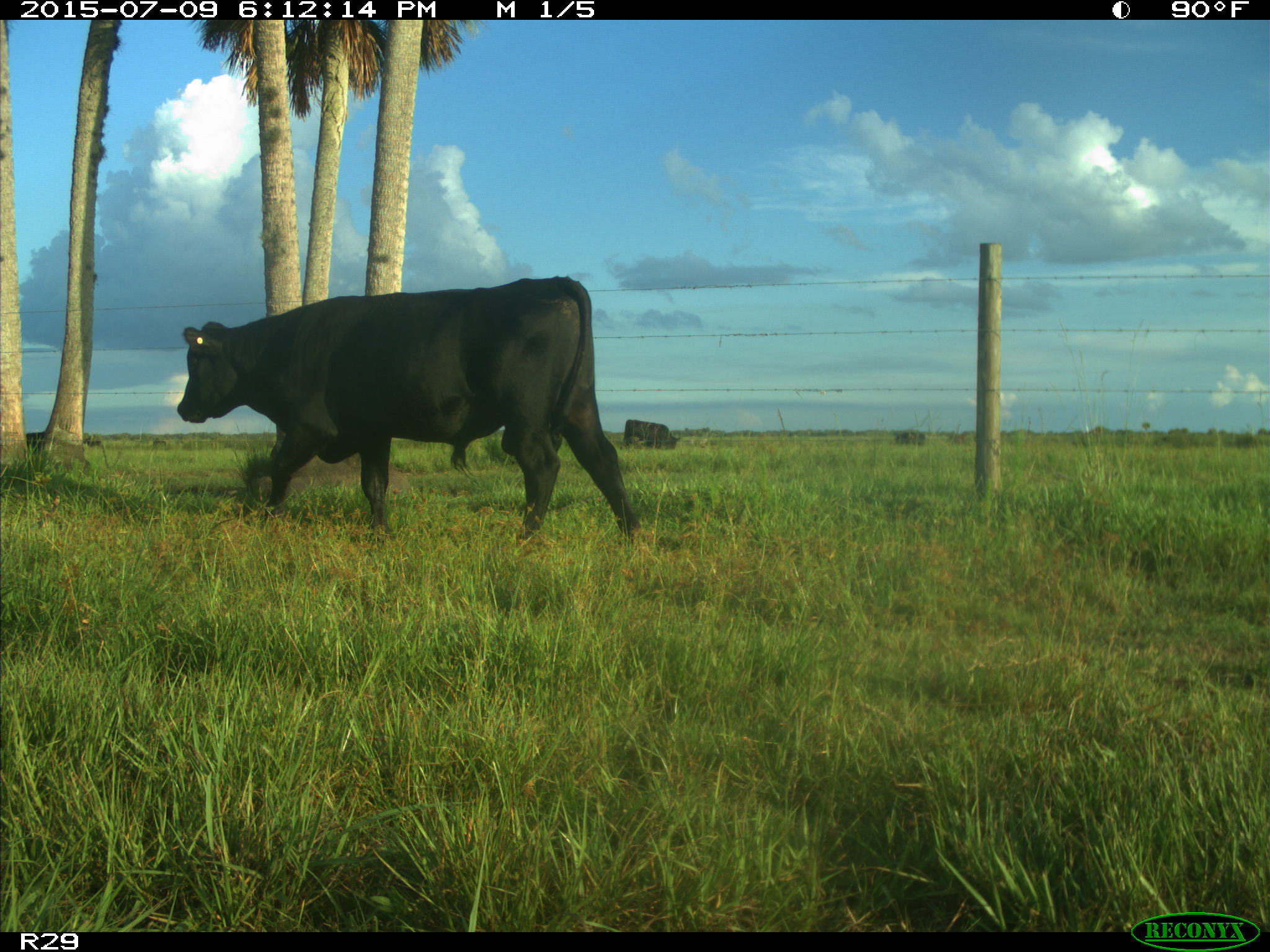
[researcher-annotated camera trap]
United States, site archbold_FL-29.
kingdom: Animalia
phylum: Chordata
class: Mammalia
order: Artiodactyla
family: Bovidae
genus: Bos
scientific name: Bos taurus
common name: domestic cow